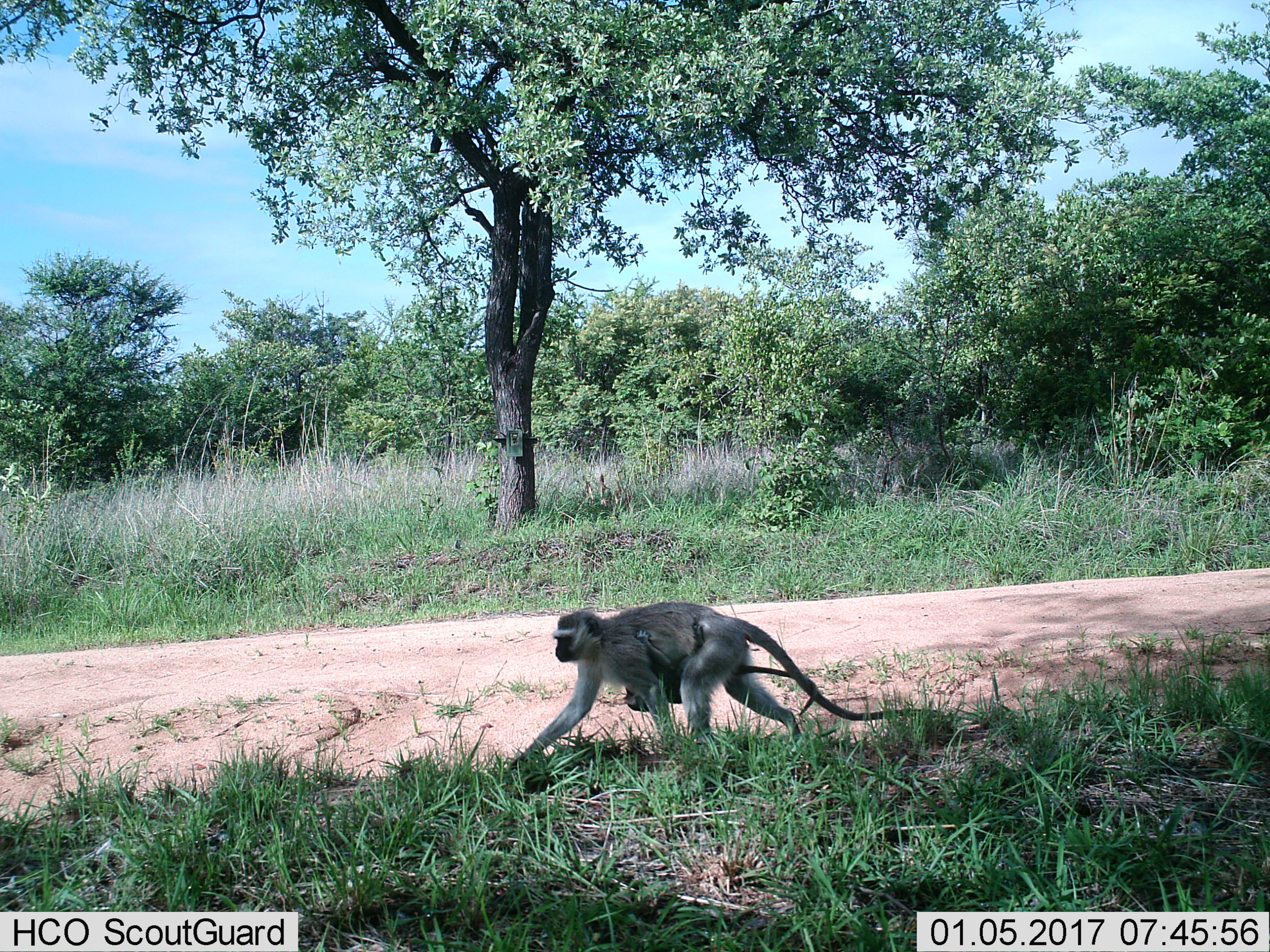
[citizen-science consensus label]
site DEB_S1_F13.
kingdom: Animalia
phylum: Chordata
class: Mammalia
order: Primates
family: Cercopithecidae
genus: Chlorocebus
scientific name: Chlorocebus pygerythrus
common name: vervet monkey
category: monkeyvervet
Monkeyvervet (vervet monkey) (Chlorocebus pygerythrus), count 2. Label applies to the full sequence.